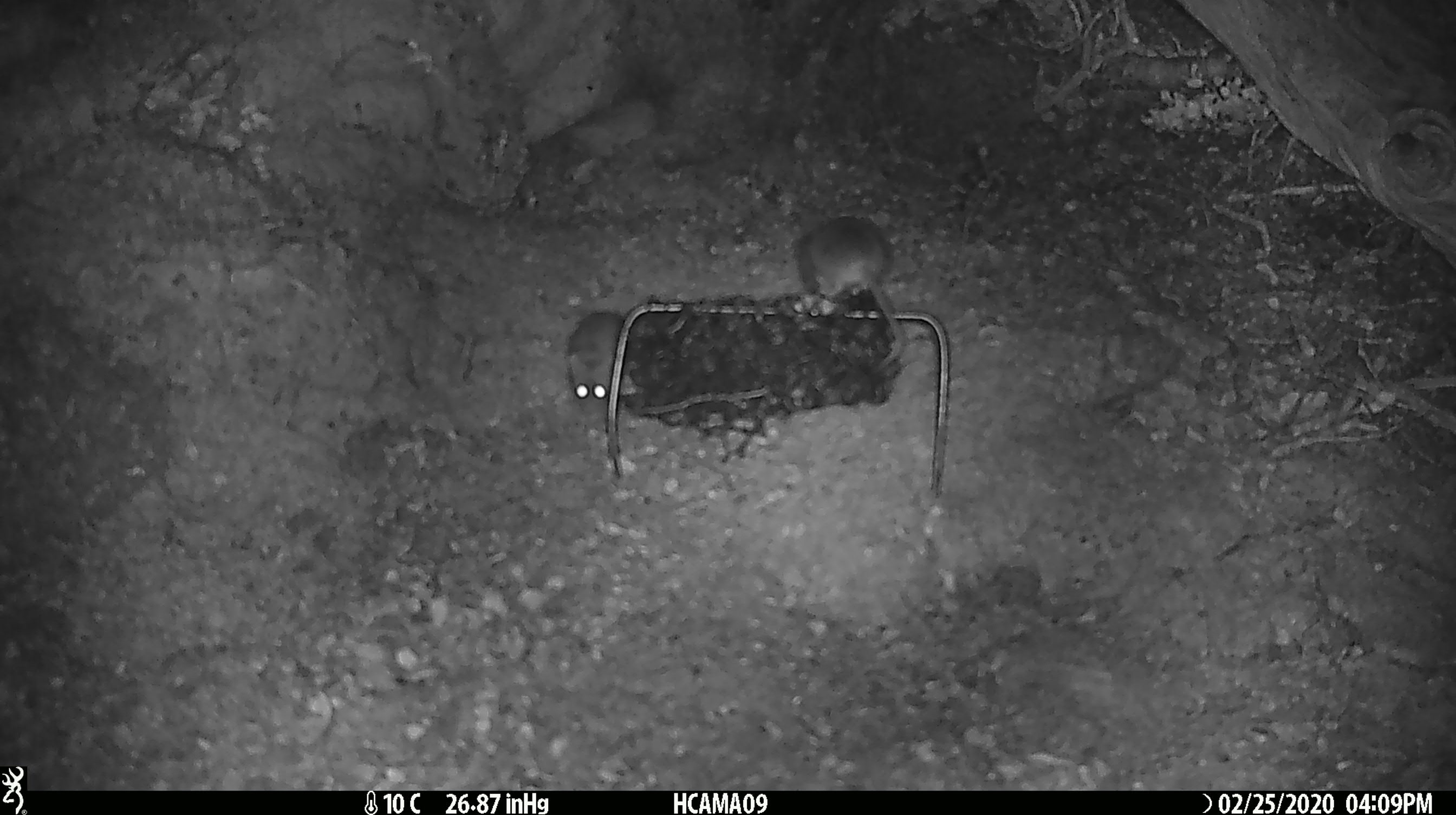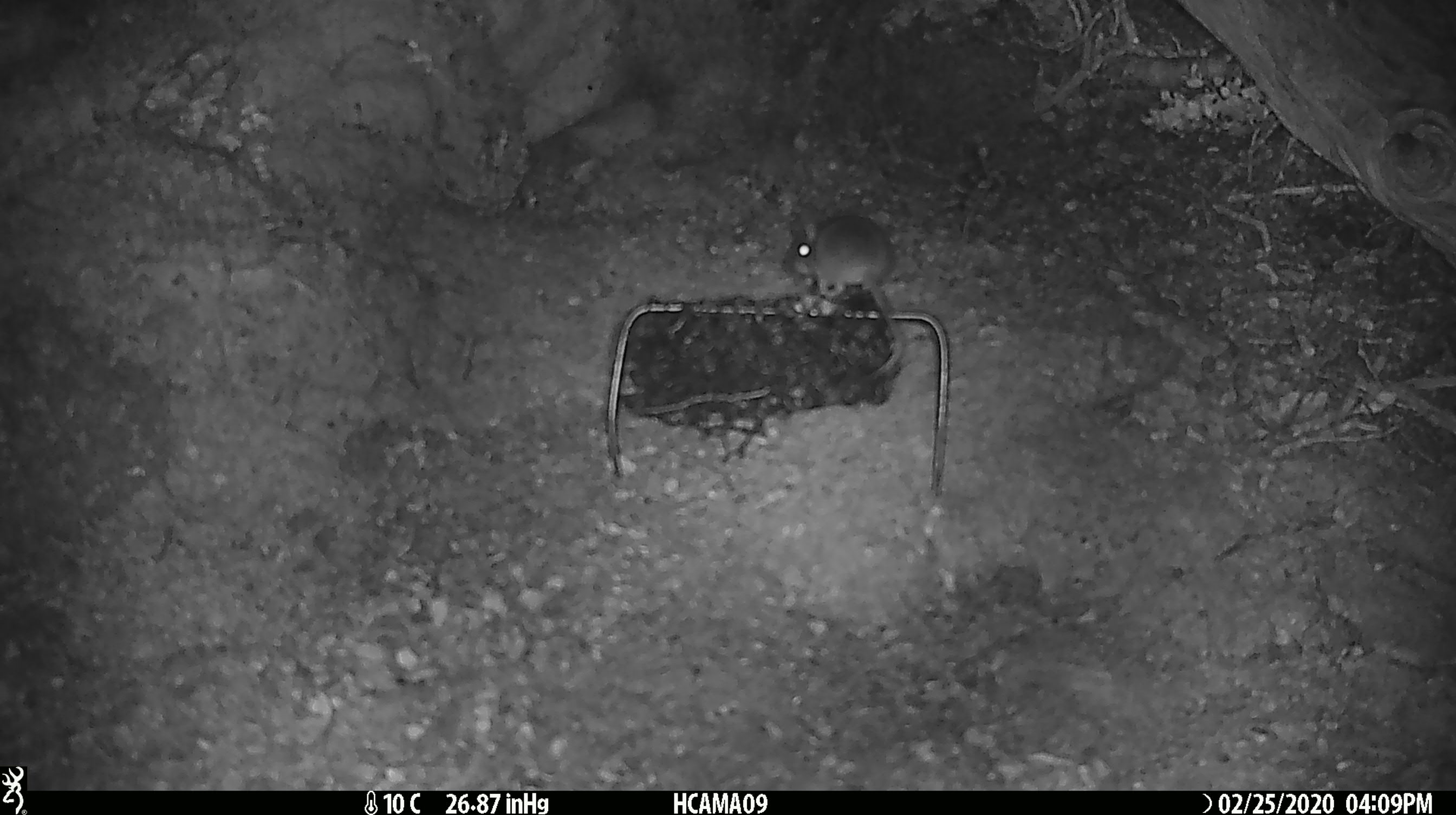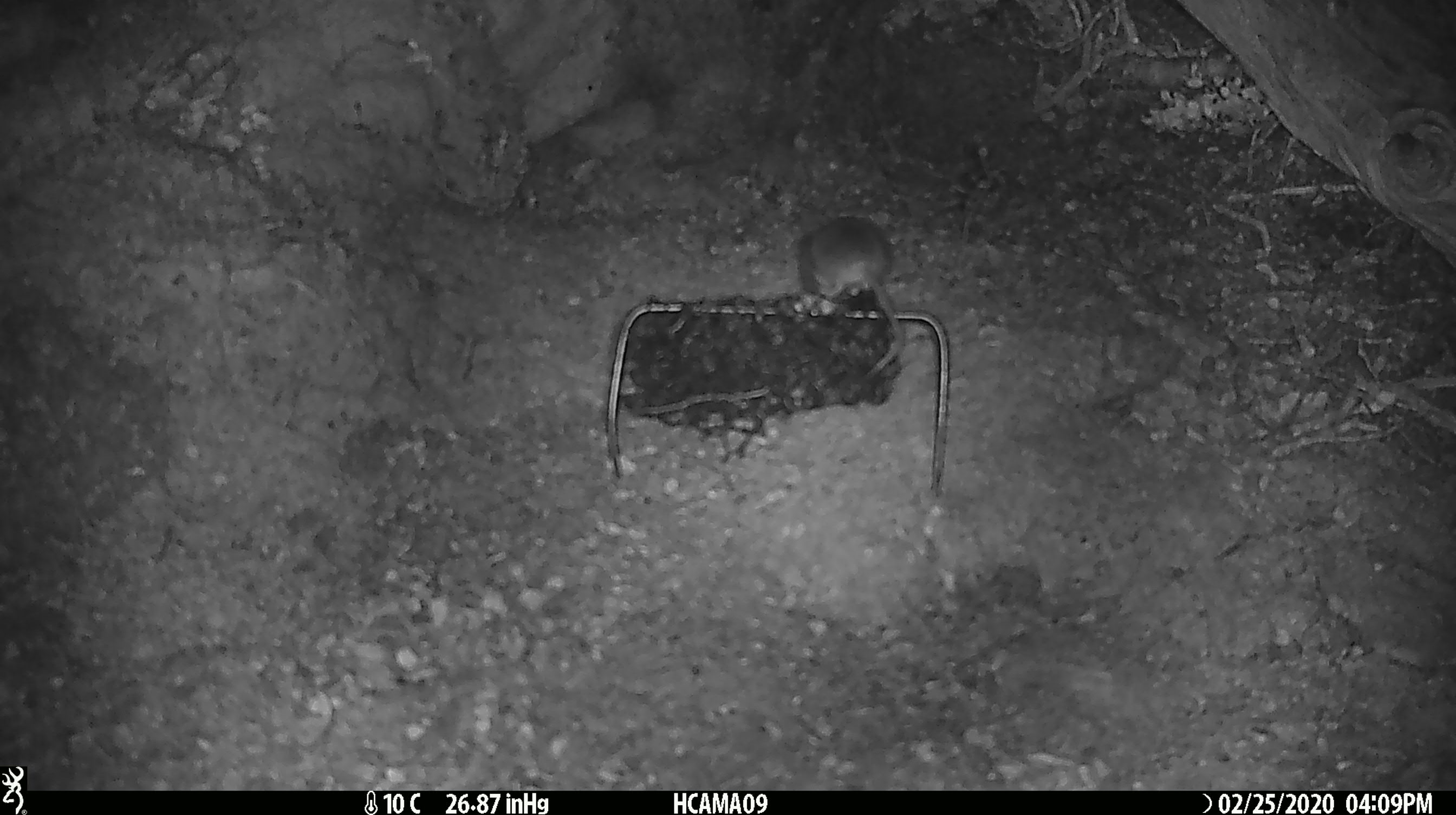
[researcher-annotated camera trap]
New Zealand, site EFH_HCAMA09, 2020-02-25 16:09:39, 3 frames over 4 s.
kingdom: Animalia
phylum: Chordata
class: Mammalia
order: Rodentia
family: Muridae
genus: Mus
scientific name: Mus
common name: mouse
Mouse (Mus).